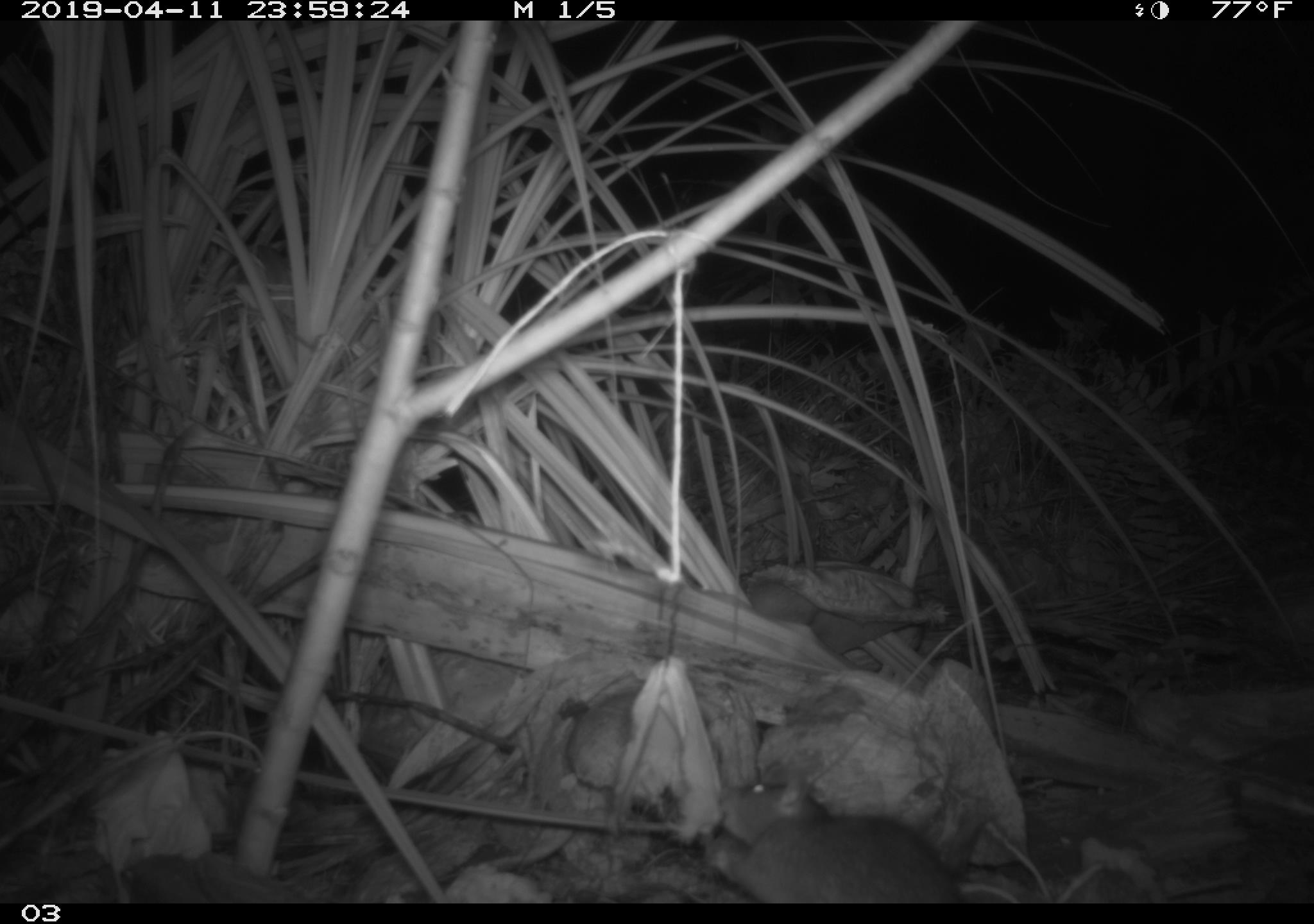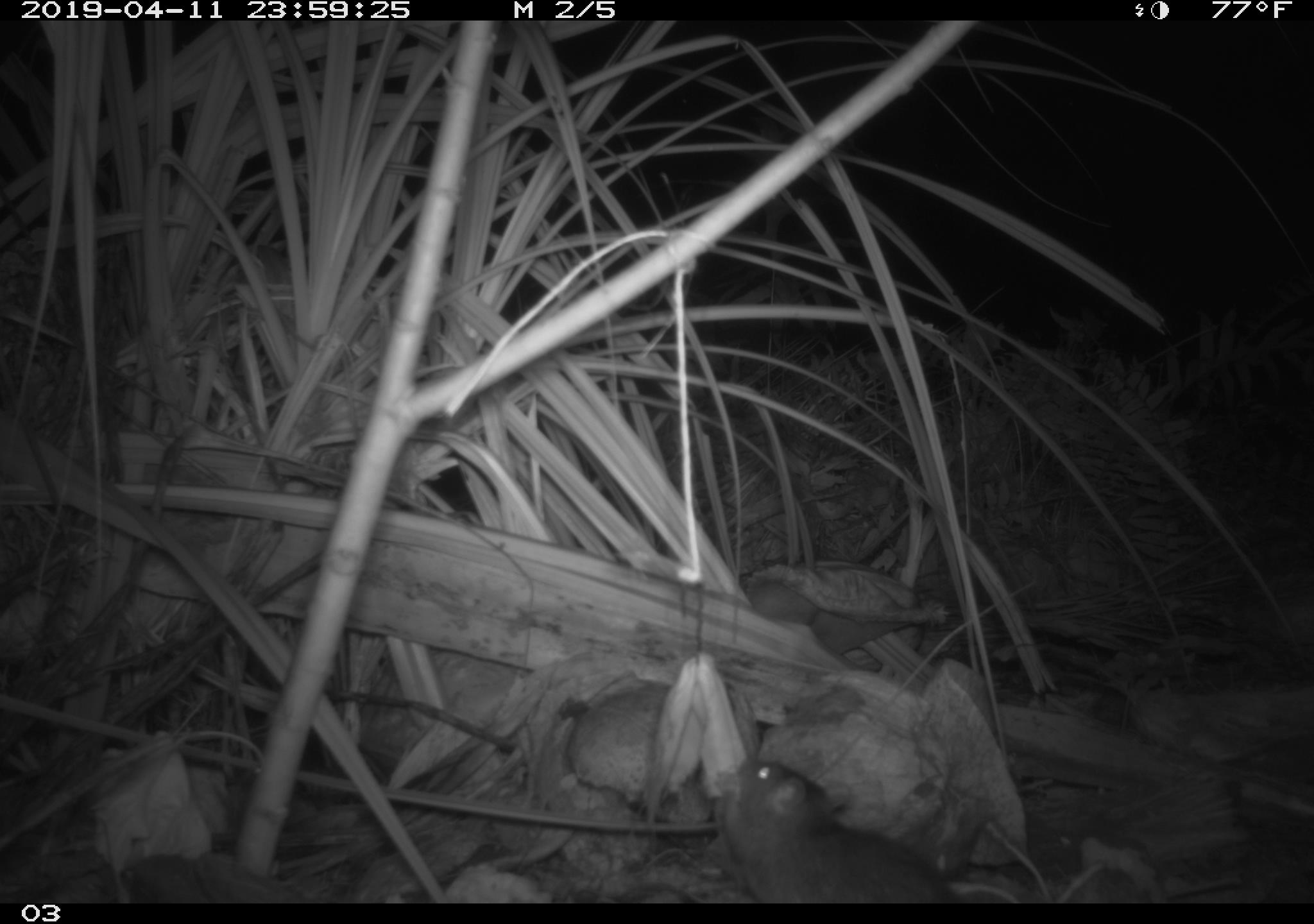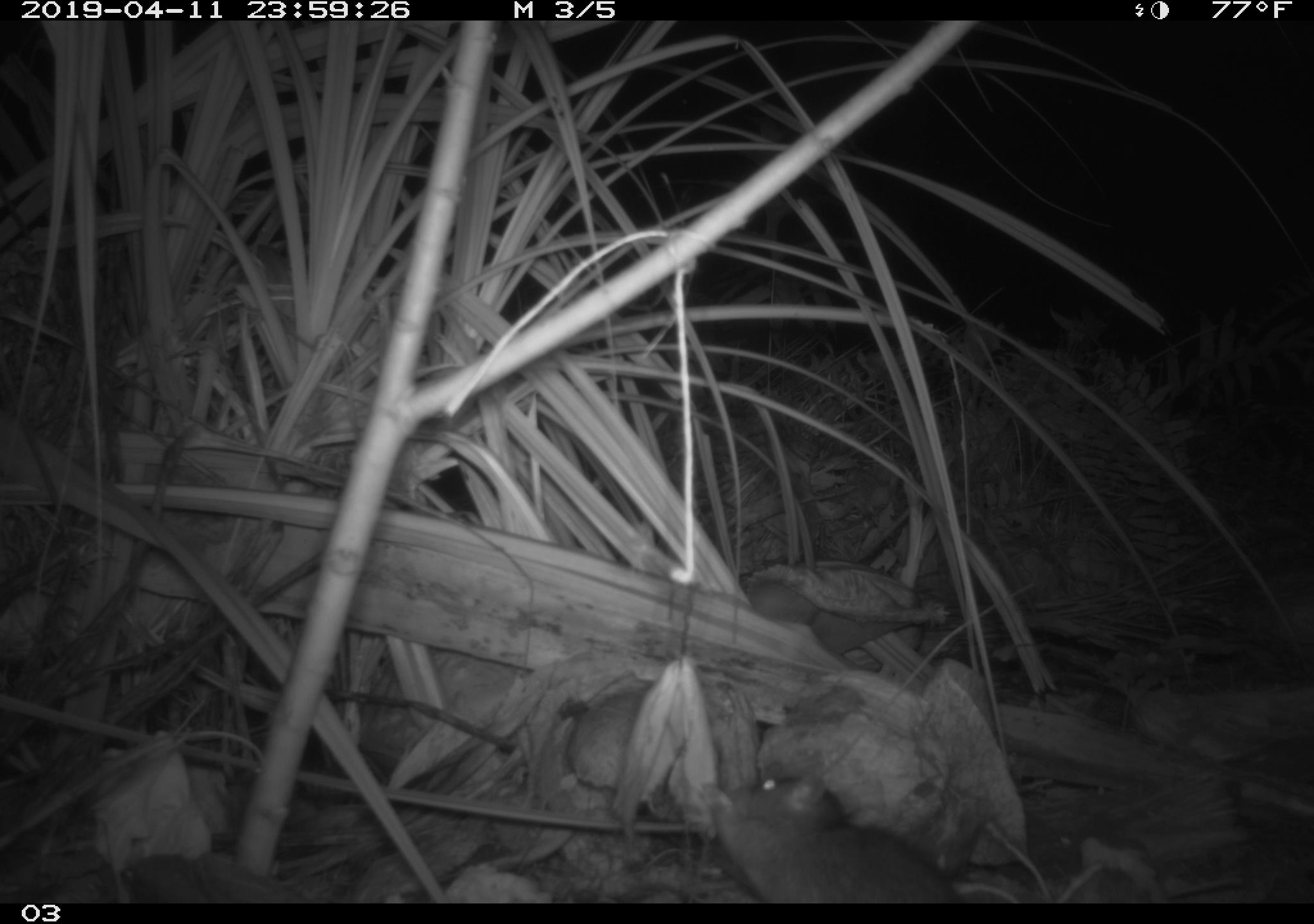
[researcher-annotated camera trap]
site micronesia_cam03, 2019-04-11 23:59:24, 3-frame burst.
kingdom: Animalia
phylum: Chordata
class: Mammalia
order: Rodentia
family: Muridae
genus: Rattus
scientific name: Rattus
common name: rat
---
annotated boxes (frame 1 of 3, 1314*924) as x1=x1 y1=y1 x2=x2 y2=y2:
rat: x1=705 y1=774 x2=969 y2=903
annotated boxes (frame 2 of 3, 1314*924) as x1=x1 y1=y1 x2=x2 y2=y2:
rat: x1=711 y1=751 x2=959 y2=904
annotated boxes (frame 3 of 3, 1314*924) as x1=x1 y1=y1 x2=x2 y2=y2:
rat: x1=700 y1=764 x2=961 y2=904